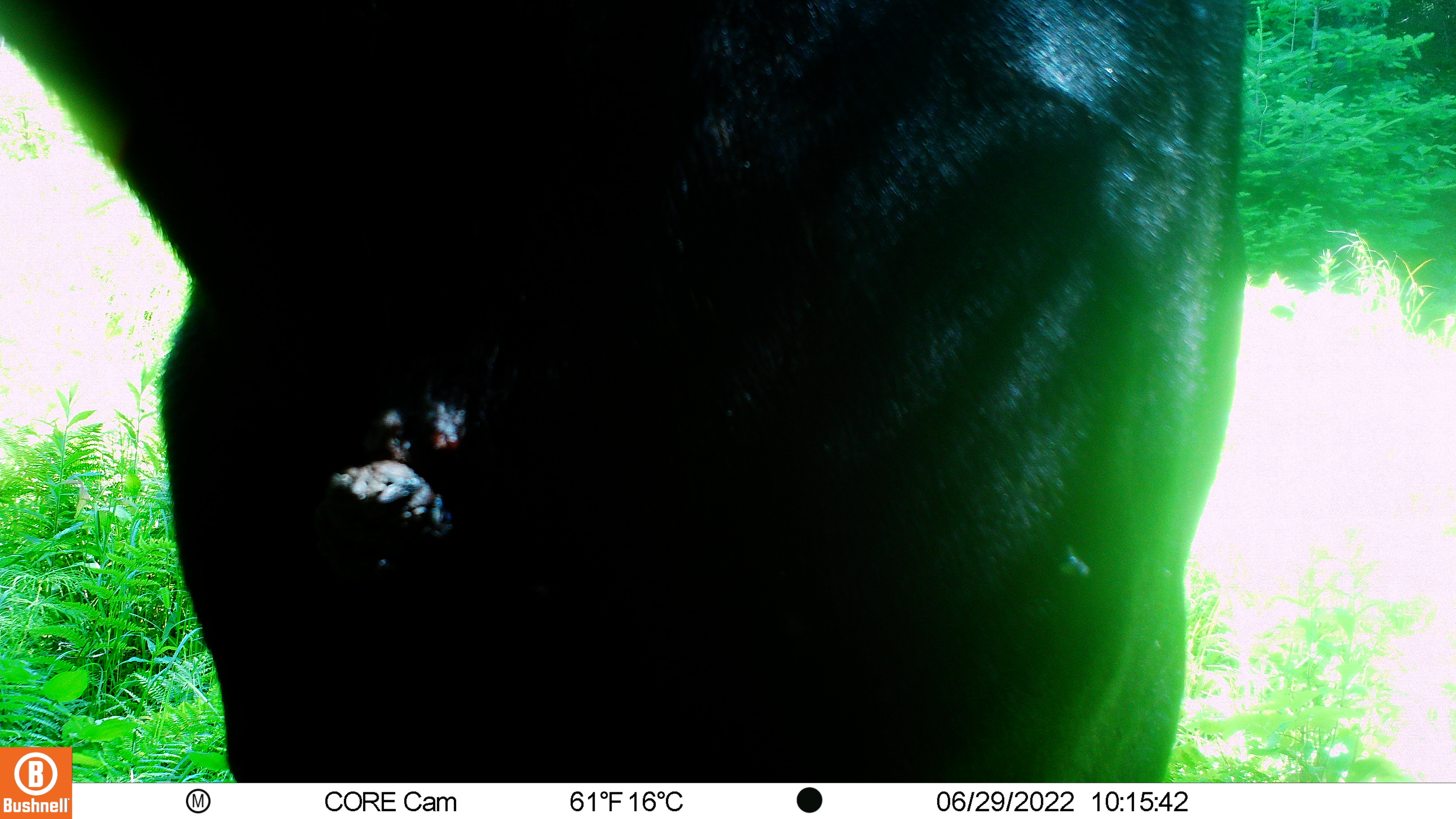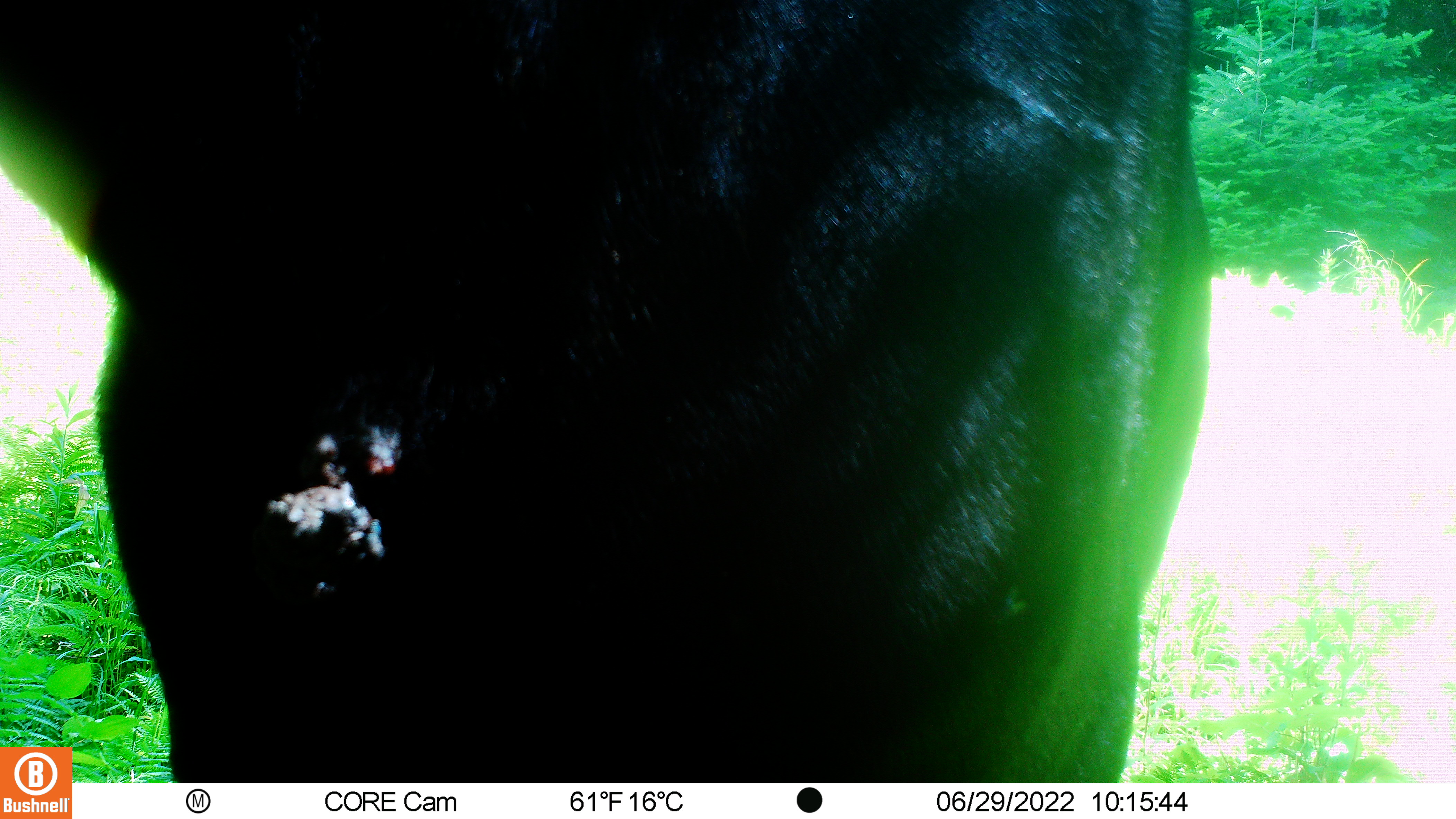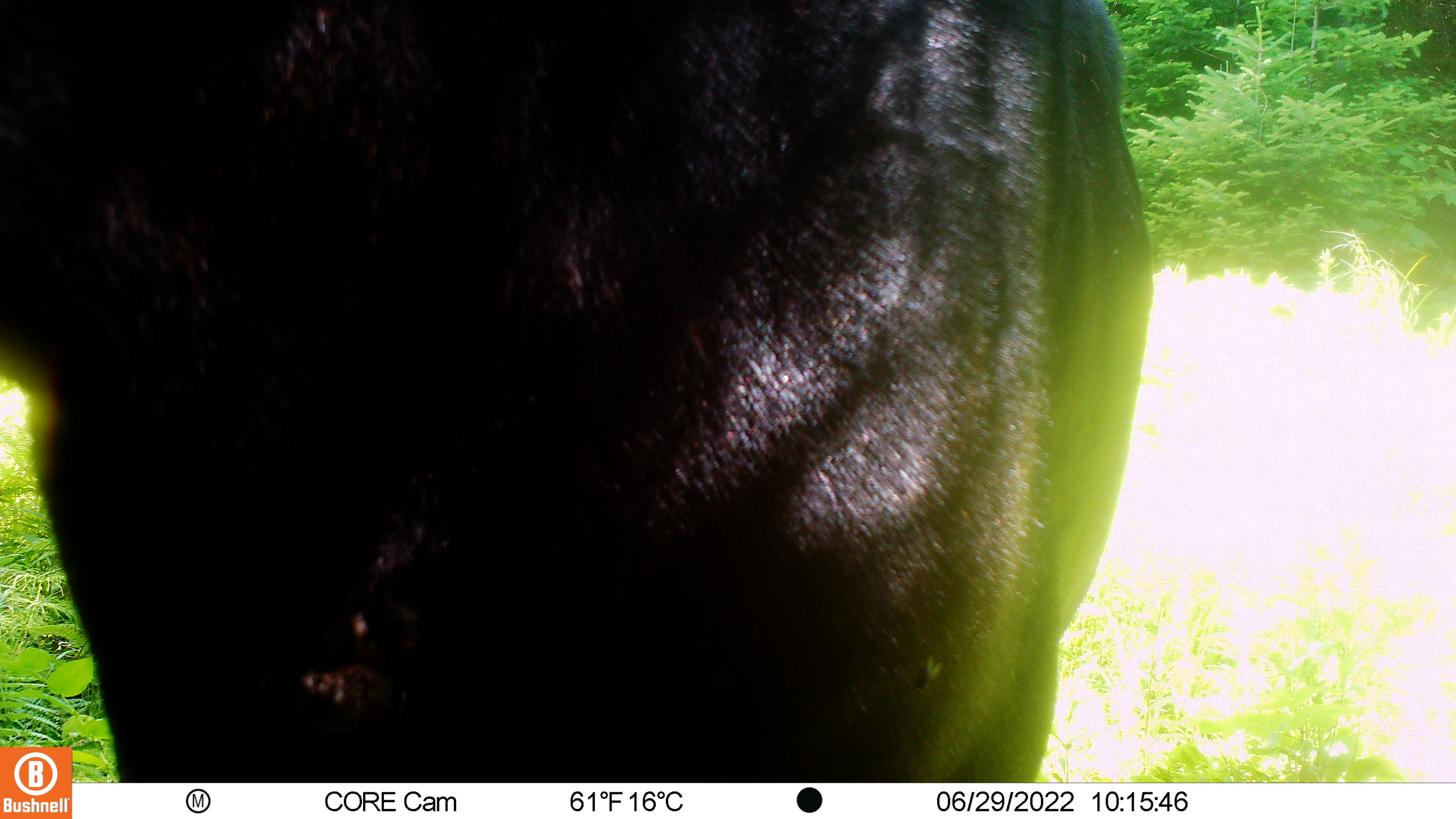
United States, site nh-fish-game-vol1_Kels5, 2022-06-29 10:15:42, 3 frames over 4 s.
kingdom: Animalia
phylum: Chordata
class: Mammalia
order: Artiodactyla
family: Cervidae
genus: Alces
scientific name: Alces alces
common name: moose